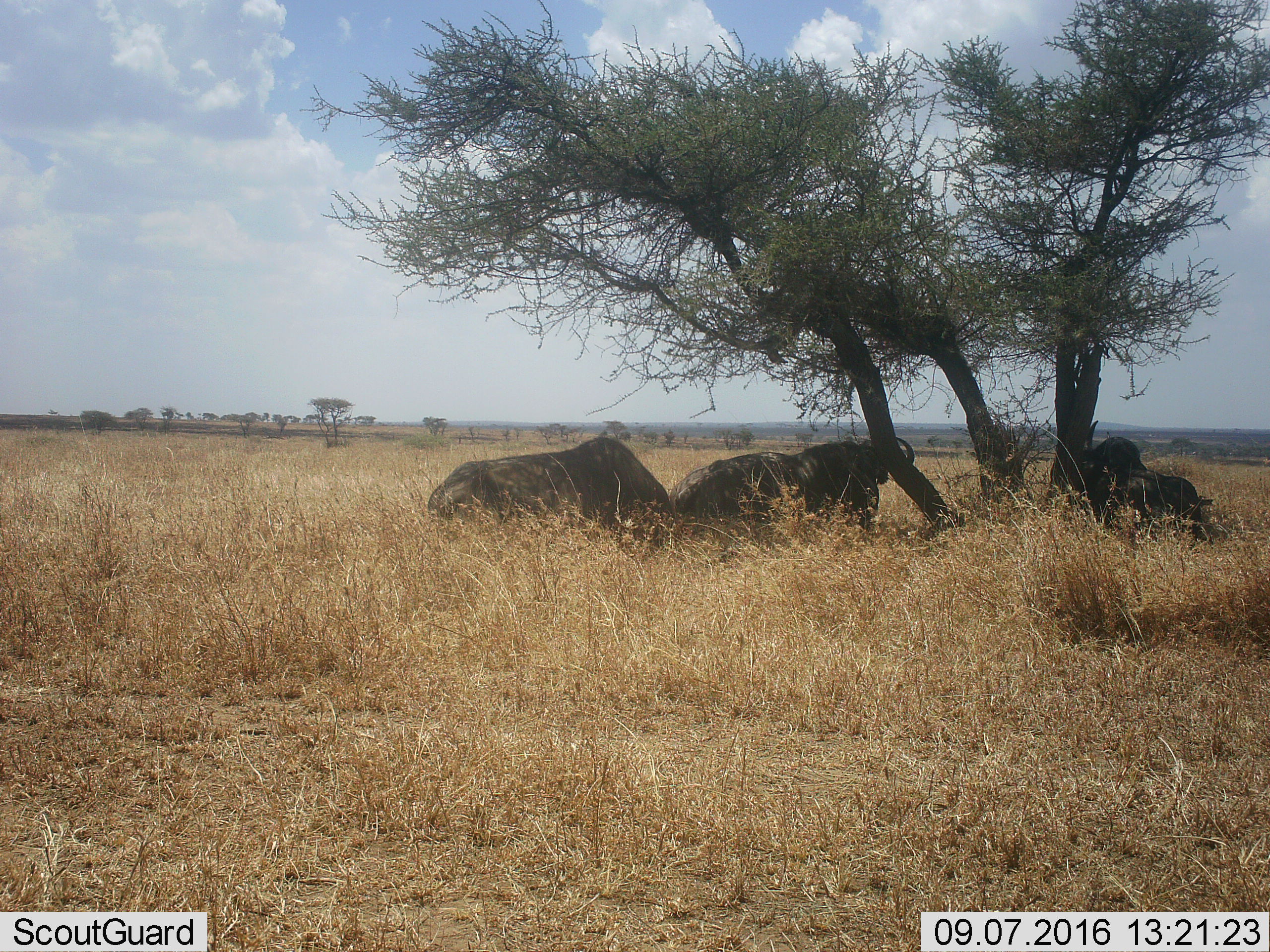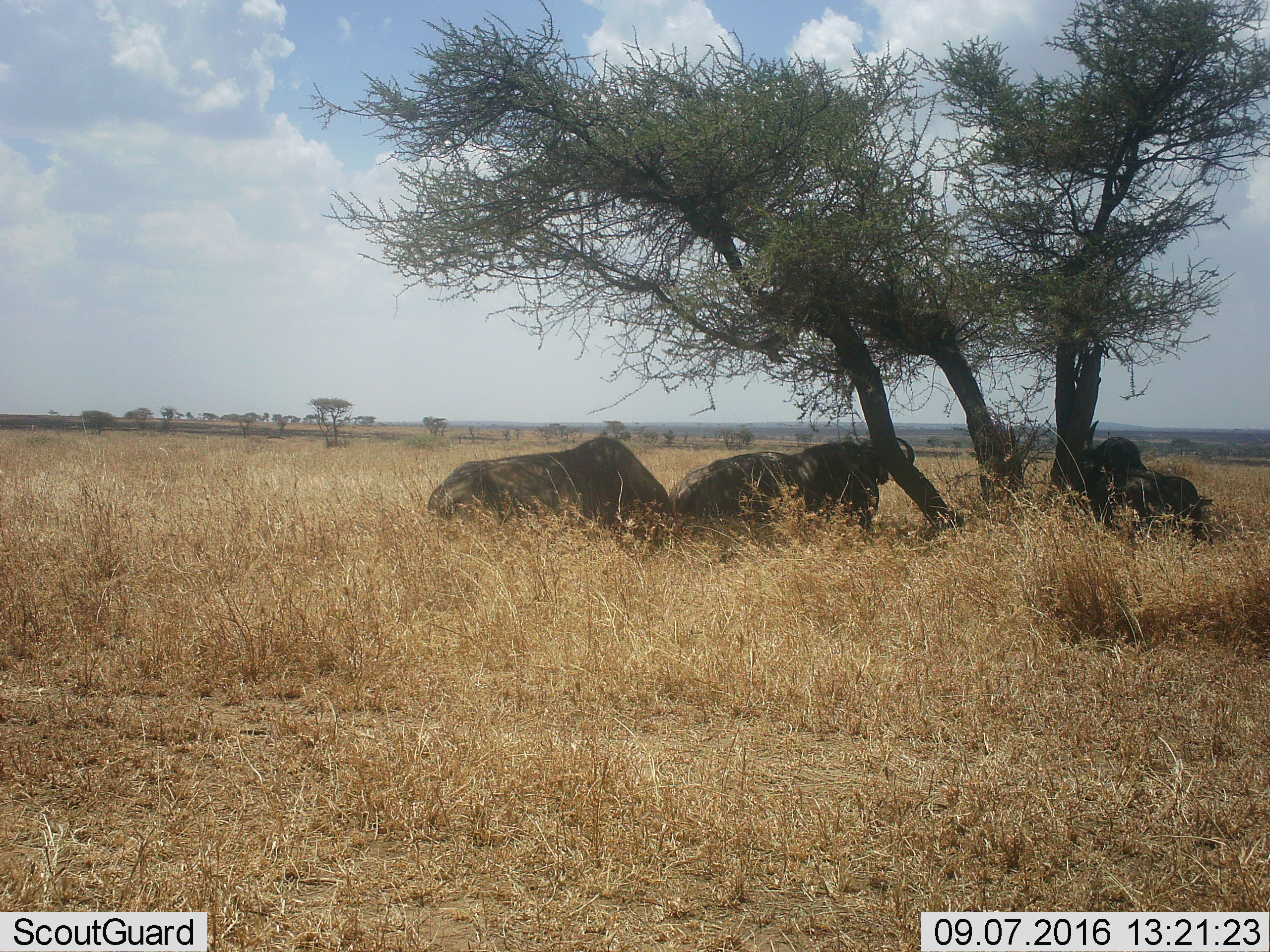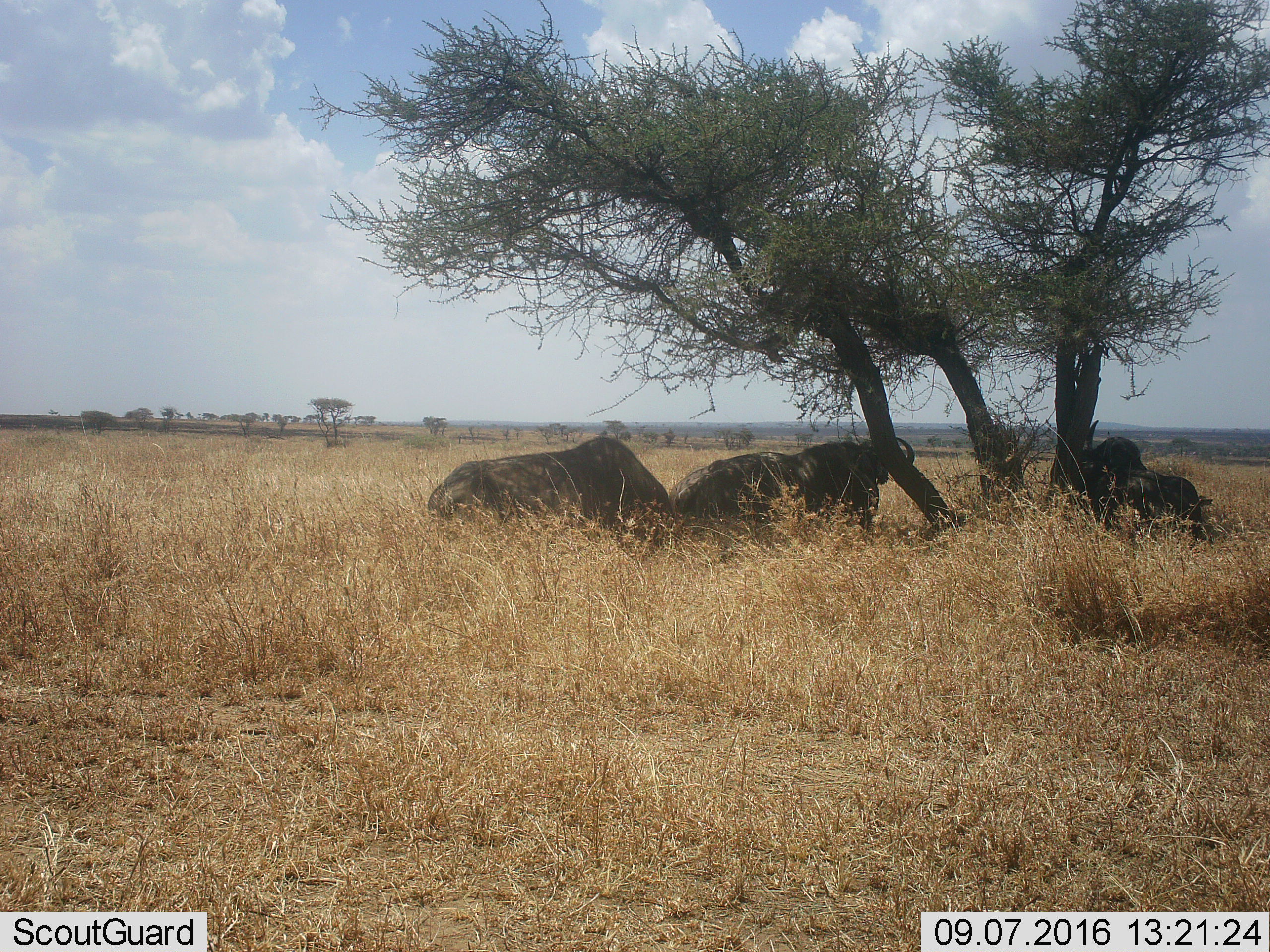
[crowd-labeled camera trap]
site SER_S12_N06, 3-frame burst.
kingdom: Animalia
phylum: Chordata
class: Mammalia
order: Artiodactyla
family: Bovidae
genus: Syncerus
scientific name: Syncerus caffer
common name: african buffalo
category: buffalo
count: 3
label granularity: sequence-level